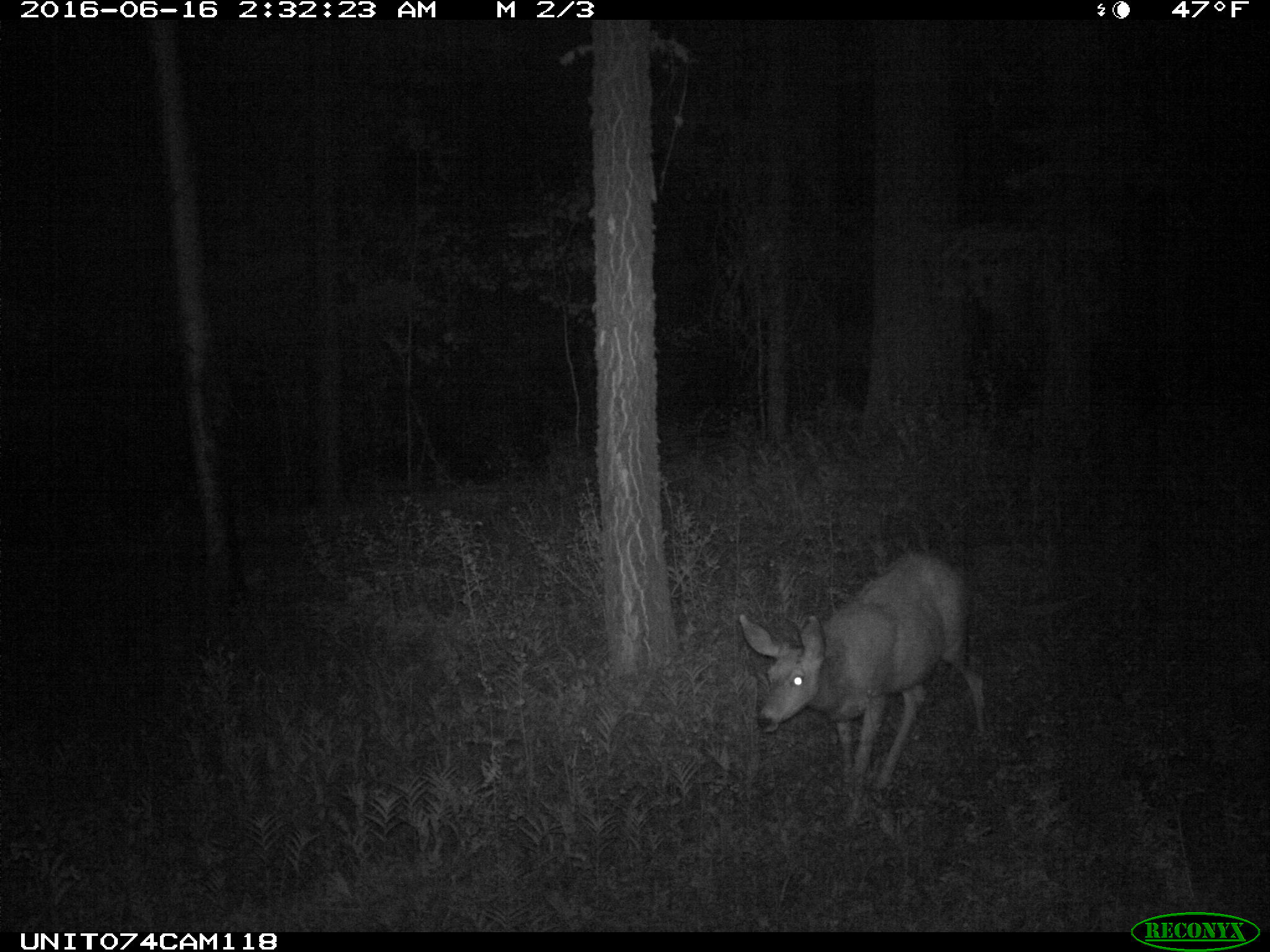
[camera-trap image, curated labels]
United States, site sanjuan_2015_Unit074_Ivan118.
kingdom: Animalia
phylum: Chordata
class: Mammalia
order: Artiodactyla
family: Cervidae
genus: Odocoileus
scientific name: Odocoileus hemionus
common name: mule deer